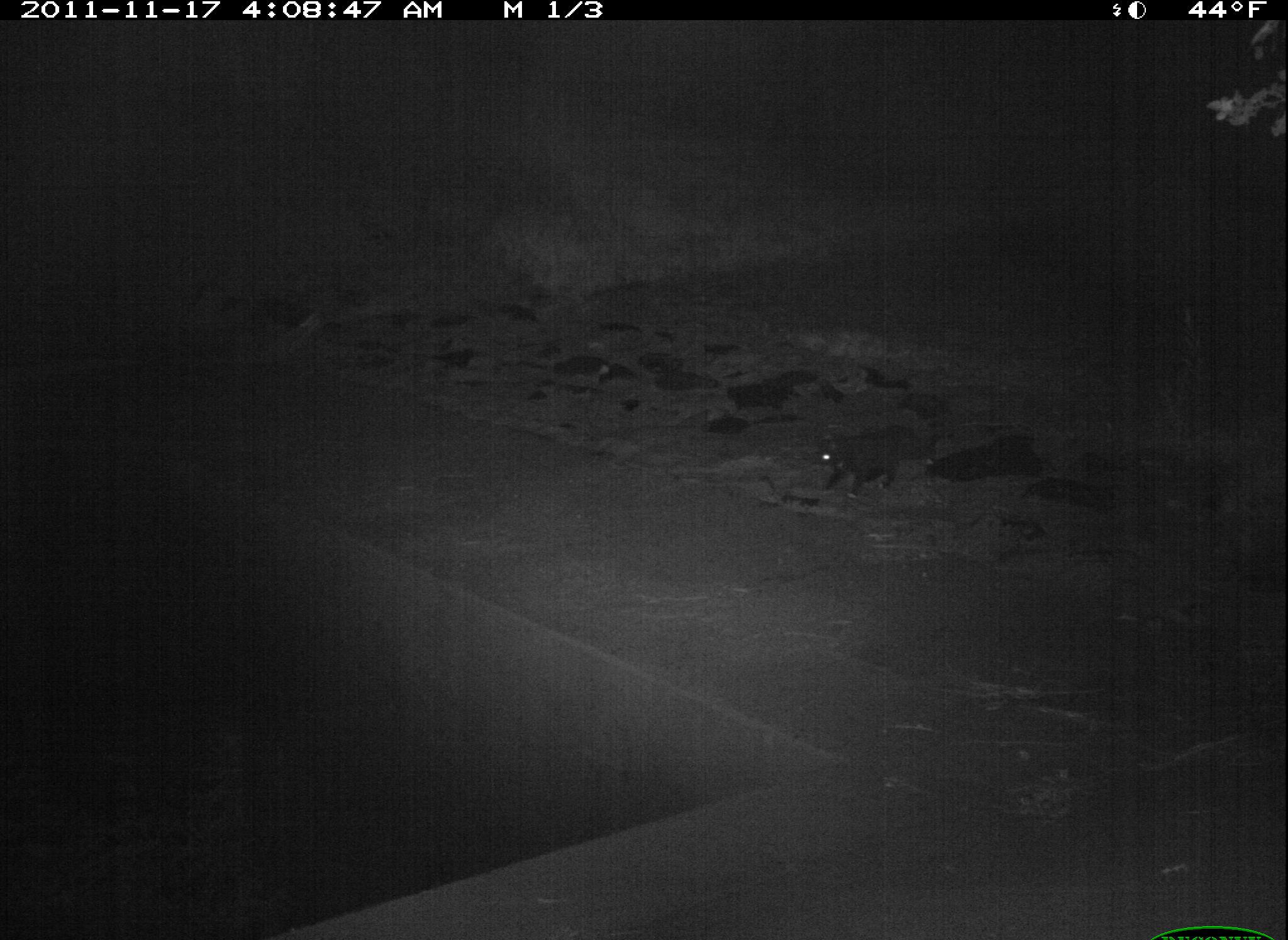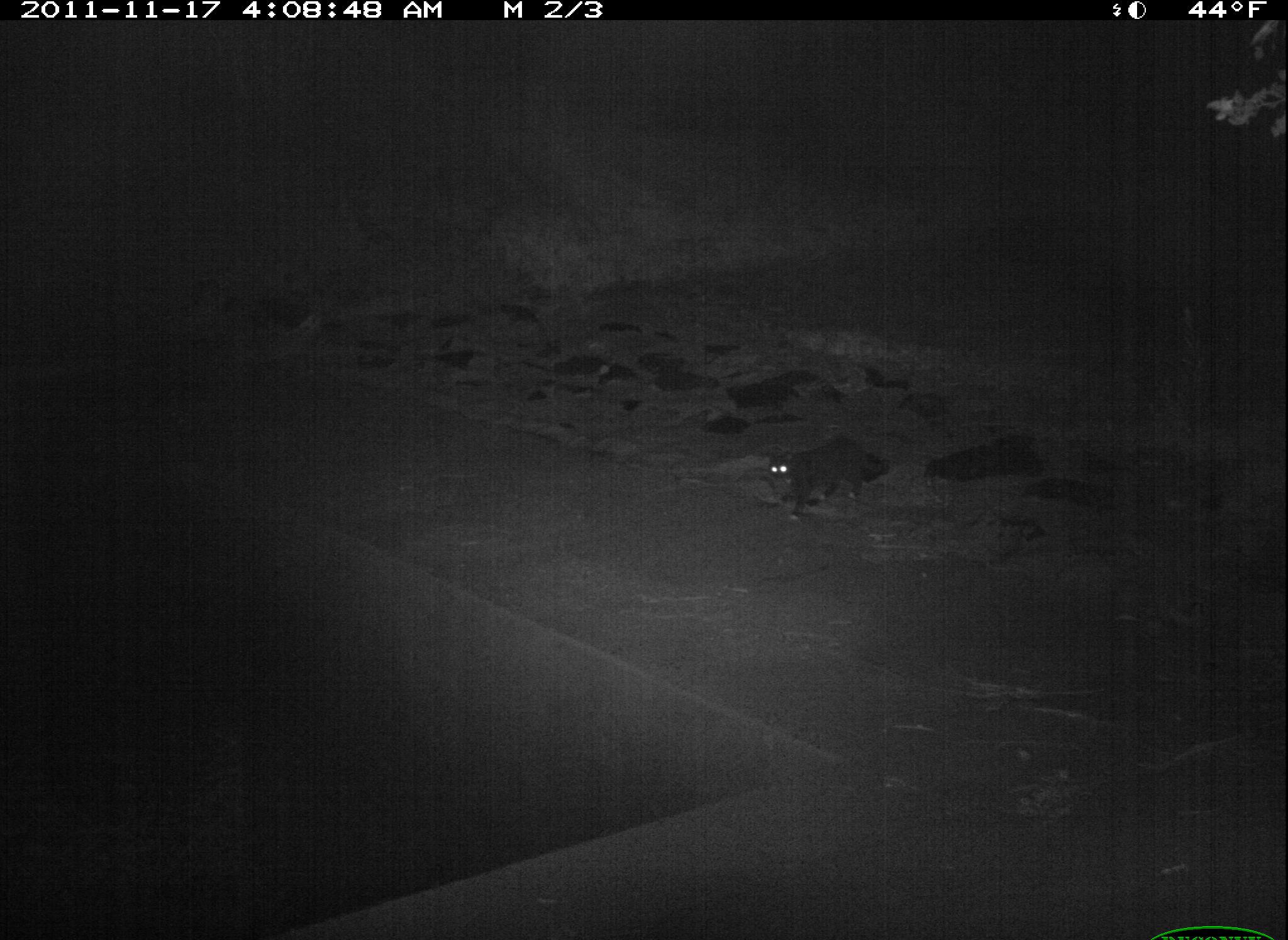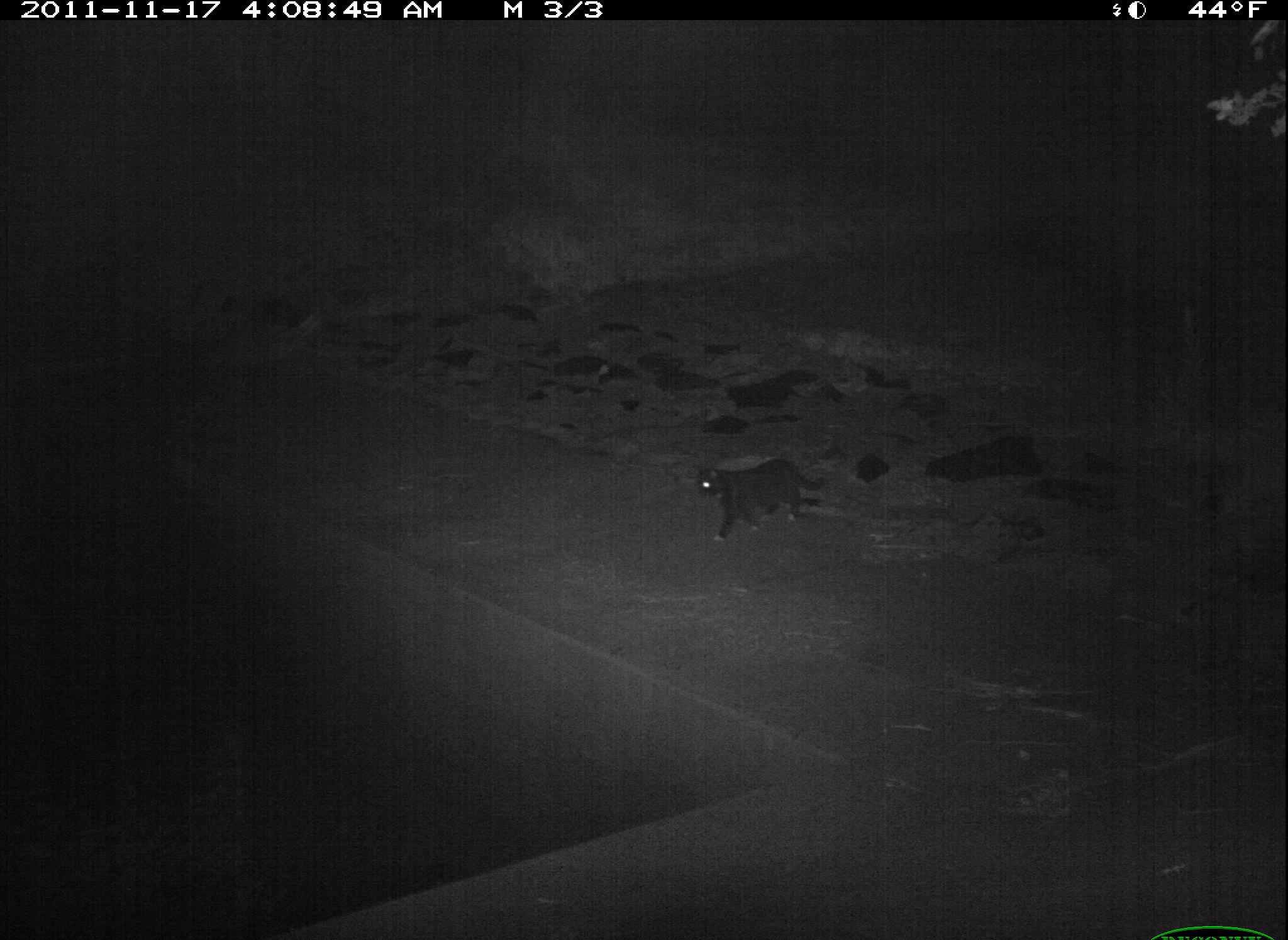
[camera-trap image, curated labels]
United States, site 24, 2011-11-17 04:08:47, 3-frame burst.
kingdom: Animalia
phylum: Chordata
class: Mammalia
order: Carnivora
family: Felidae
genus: Felis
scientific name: Felis catus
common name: cat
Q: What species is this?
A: Cat (Felis catus).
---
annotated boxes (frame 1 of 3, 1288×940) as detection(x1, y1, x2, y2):
cat: detection(812, 428, 936, 498)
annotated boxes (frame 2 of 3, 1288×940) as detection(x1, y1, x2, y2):
cat: detection(770, 442, 890, 520)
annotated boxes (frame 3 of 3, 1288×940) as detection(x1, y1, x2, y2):
cat: detection(695, 459, 825, 542)